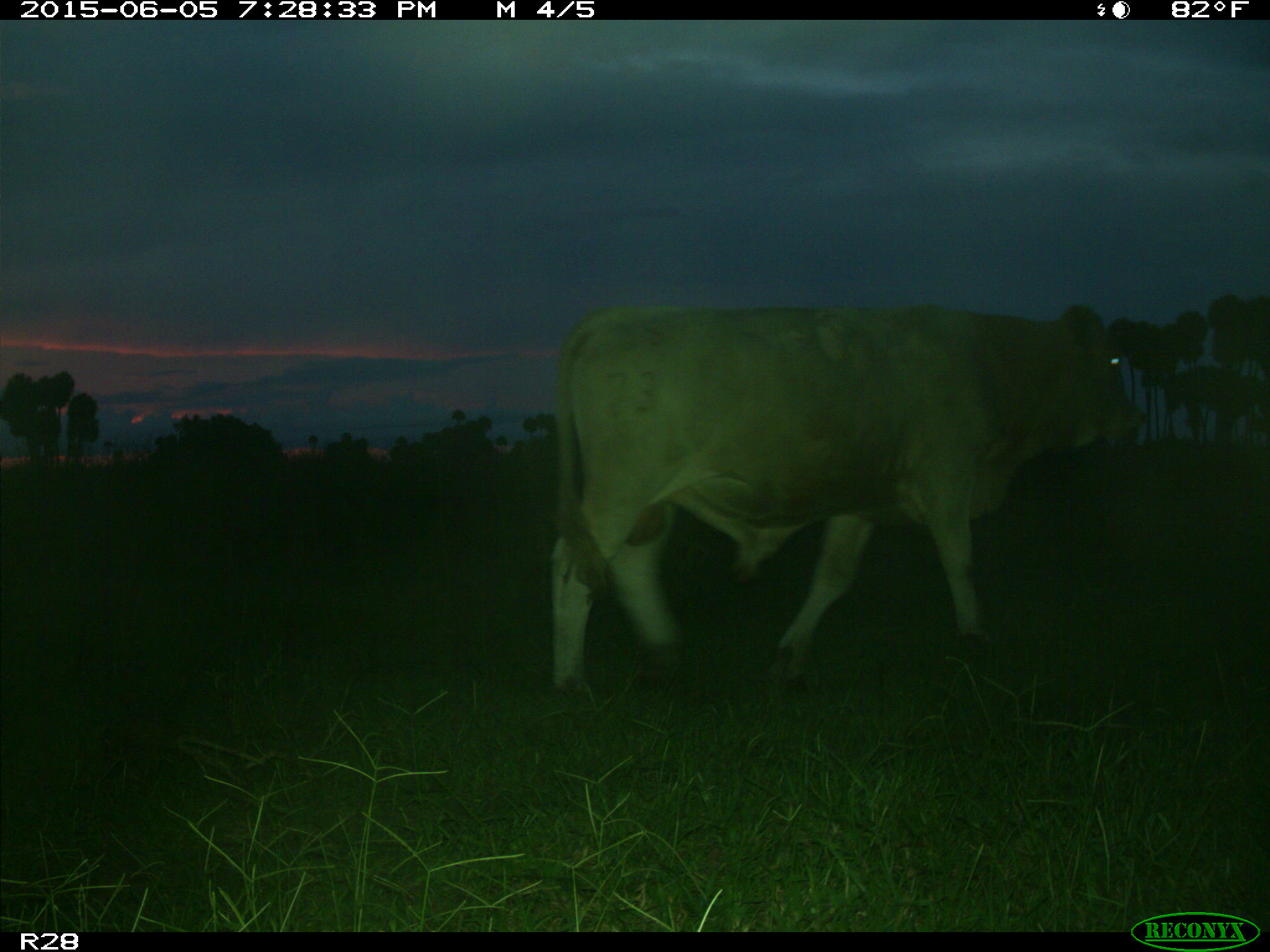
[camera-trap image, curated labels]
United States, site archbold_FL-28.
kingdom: Animalia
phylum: Chordata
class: Mammalia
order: Artiodactyla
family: Bovidae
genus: Bos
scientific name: Bos taurus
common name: domestic cow